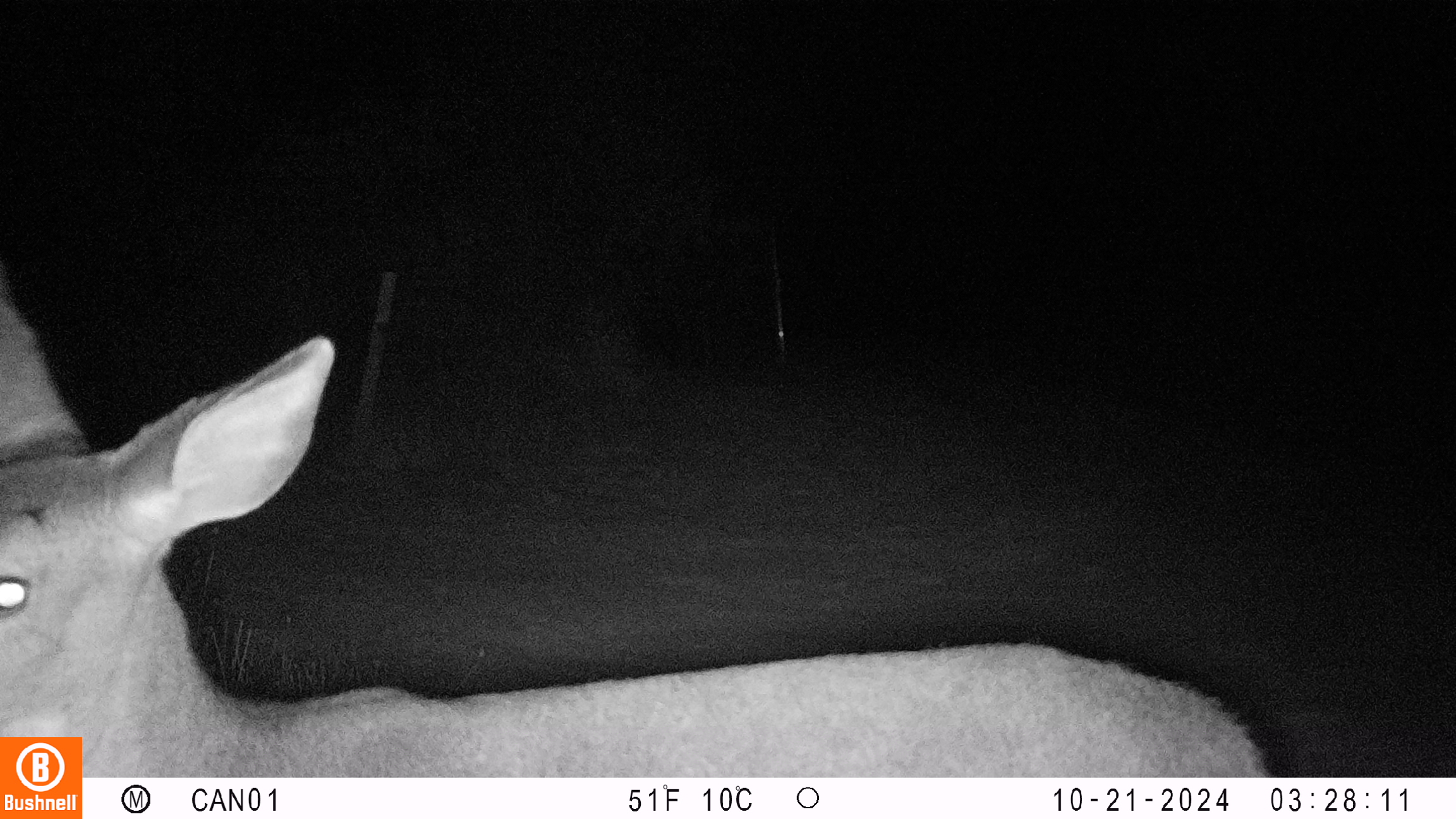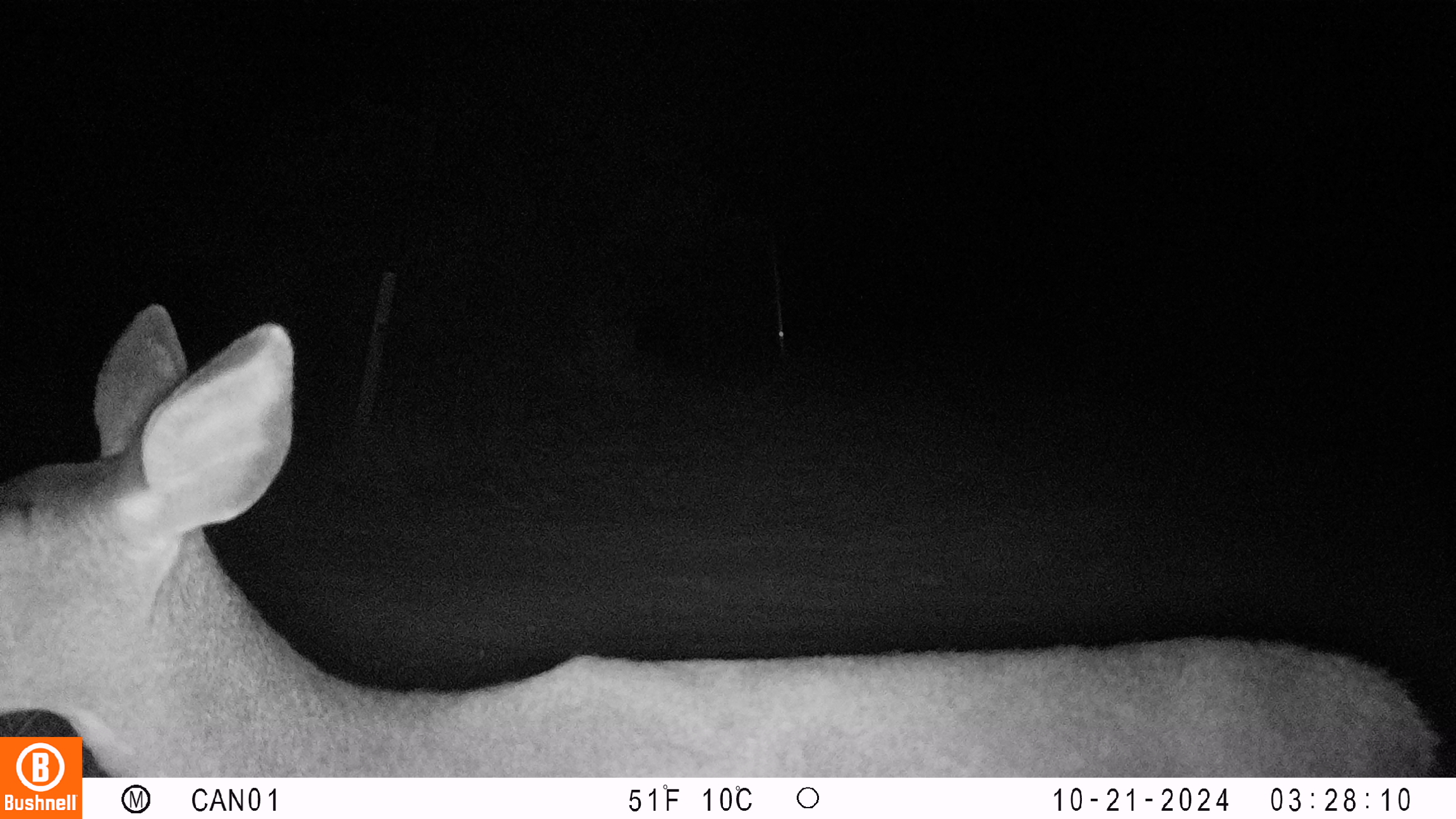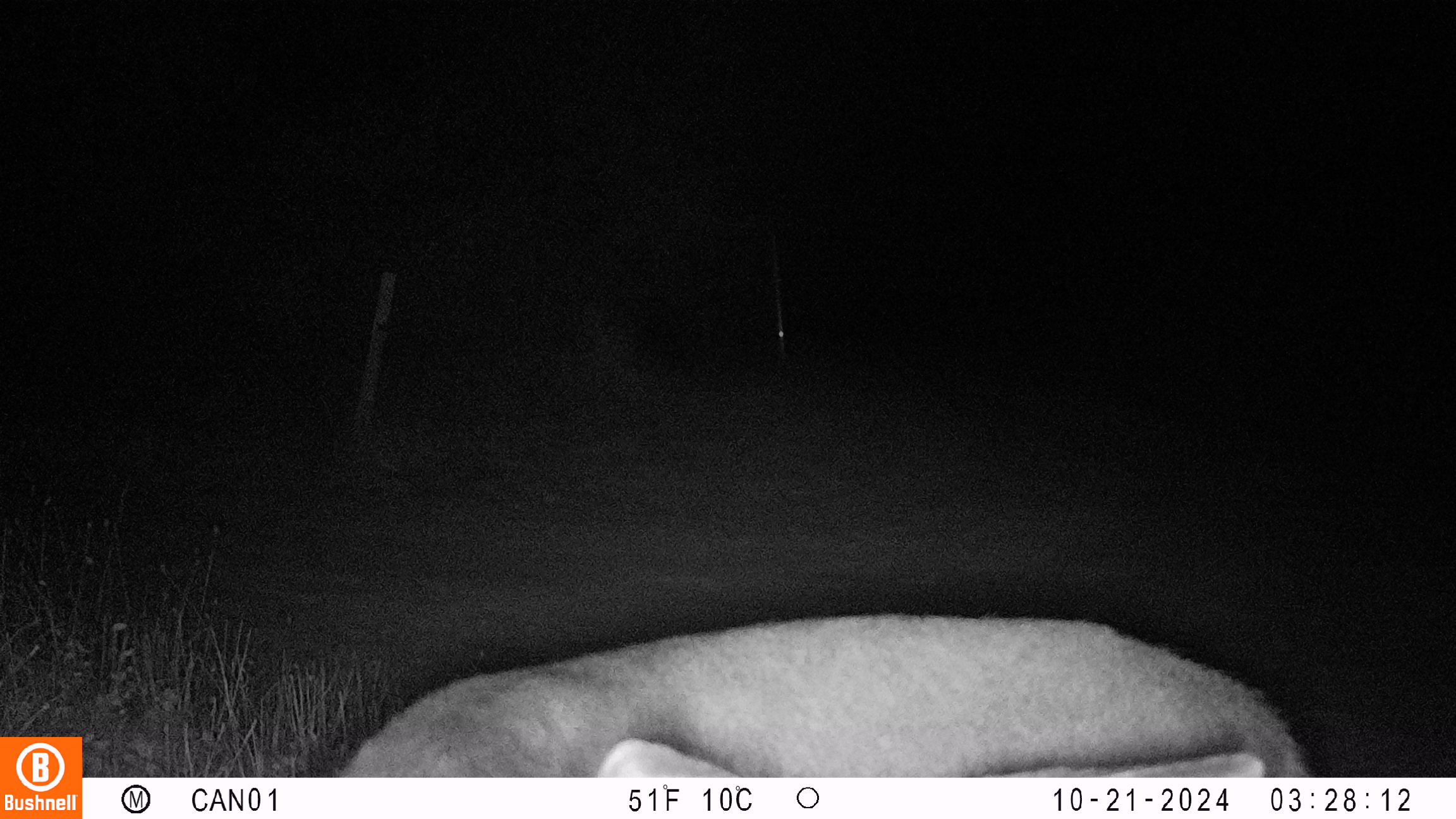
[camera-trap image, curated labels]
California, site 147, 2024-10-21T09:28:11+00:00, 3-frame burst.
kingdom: Animalia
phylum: Chordata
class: Mammalia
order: Artiodactyla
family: Cervidae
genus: Odocoileus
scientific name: Odocoileus hemionus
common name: mule deer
Mule deer (Odocoileus hemionus).